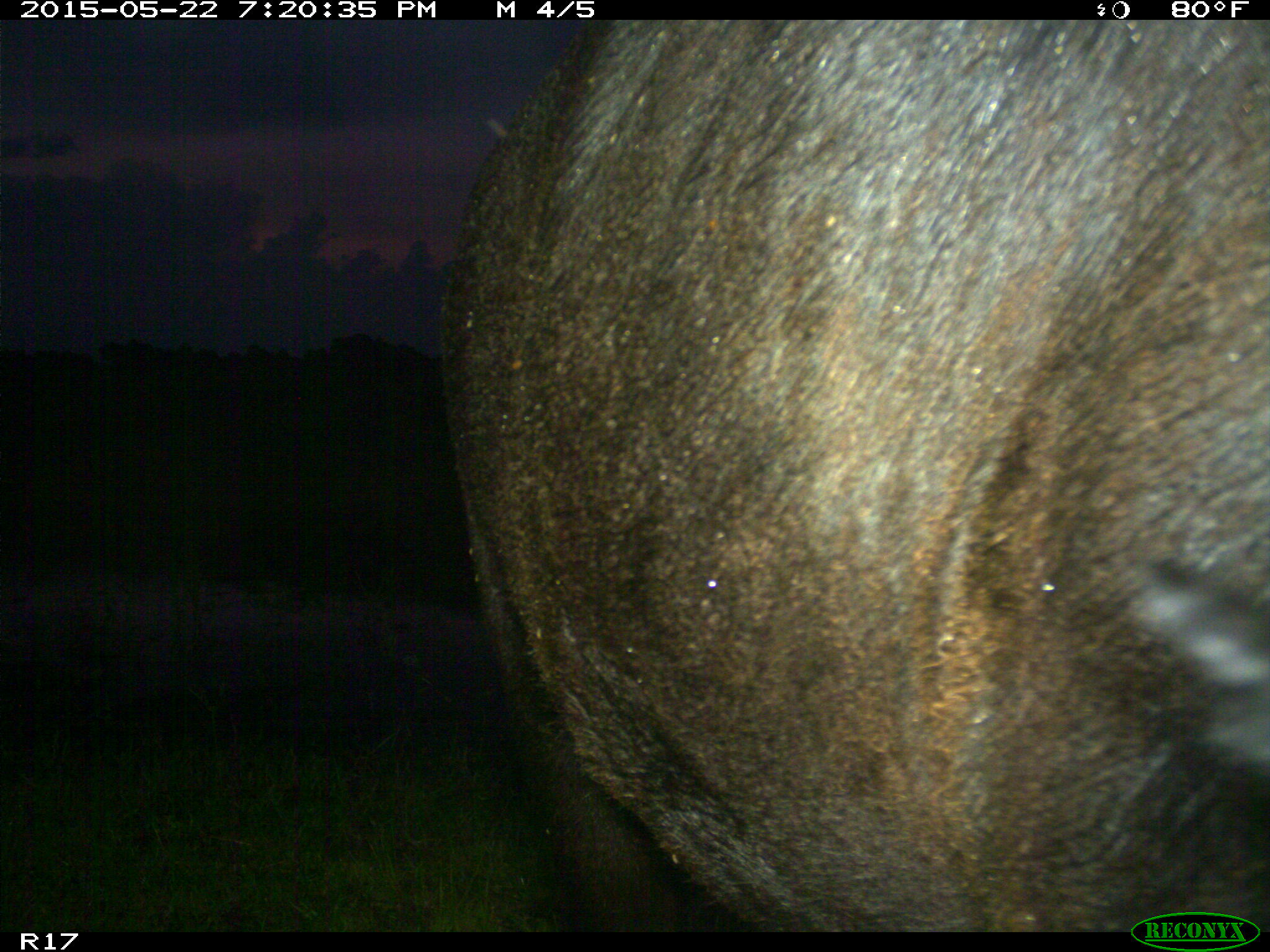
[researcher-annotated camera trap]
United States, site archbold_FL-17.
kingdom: Animalia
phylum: Chordata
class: Mammalia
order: Artiodactyla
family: Bovidae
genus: Bos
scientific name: Bos taurus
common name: domestic cow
Bos taurus (domestic cow).